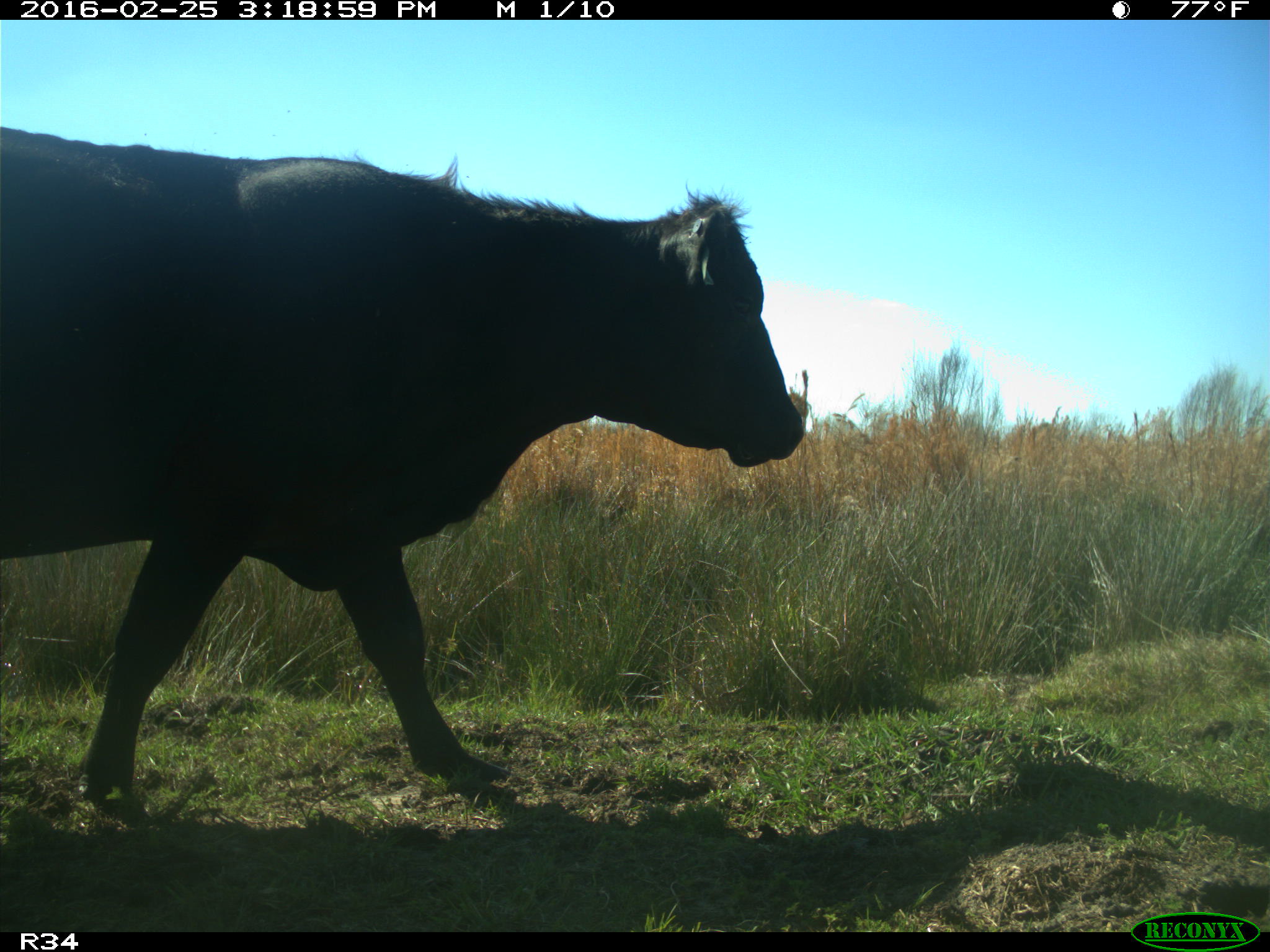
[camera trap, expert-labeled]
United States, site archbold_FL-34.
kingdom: Animalia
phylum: Chordata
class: Mammalia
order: Artiodactyla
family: Bovidae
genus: Bos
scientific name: Bos taurus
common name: domestic cow